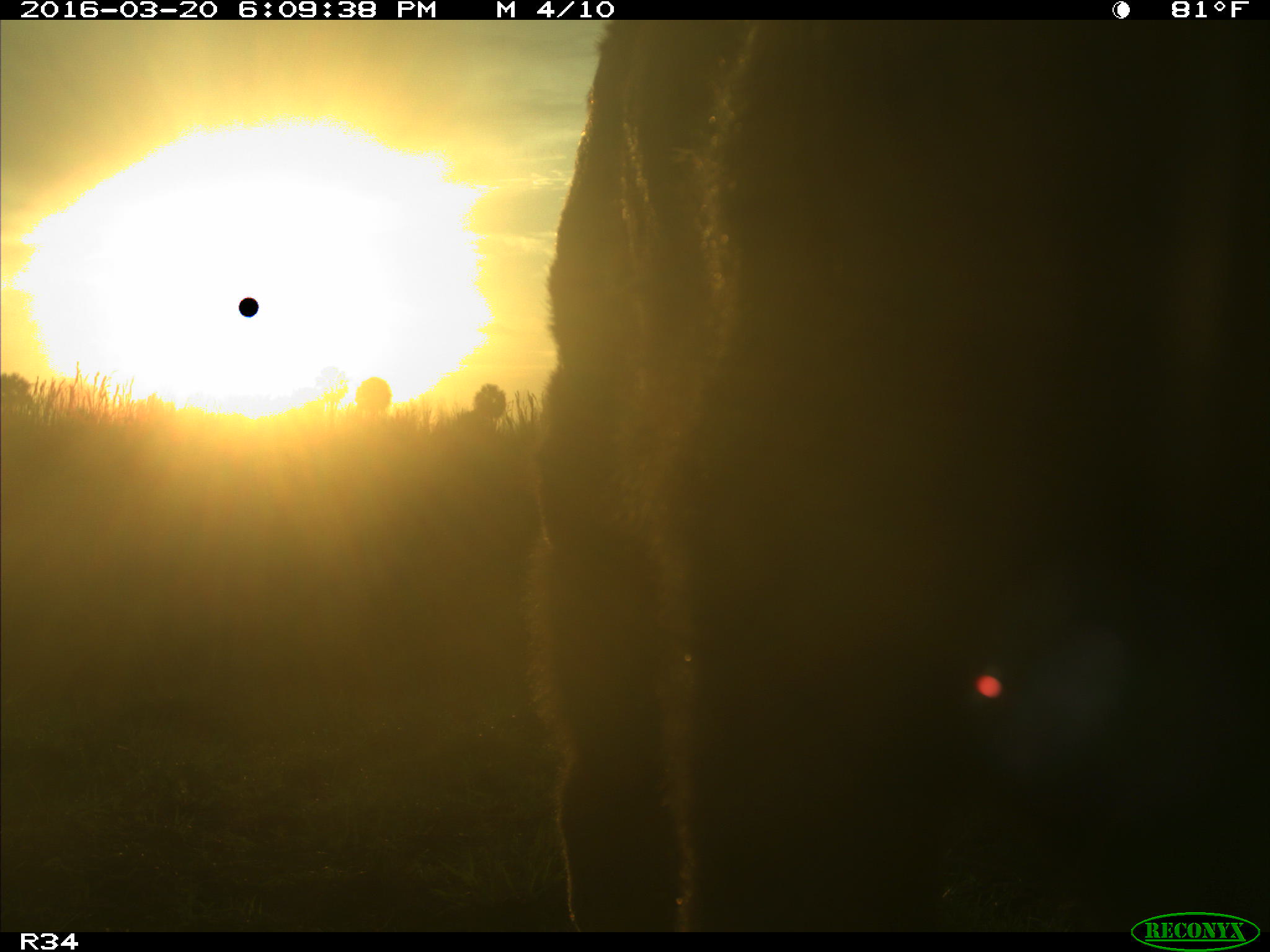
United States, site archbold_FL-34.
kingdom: Animalia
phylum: Chordata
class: Mammalia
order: Artiodactyla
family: Bovidae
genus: Bos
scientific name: Bos taurus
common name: domestic cow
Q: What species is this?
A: Bos taurus (domestic cow).